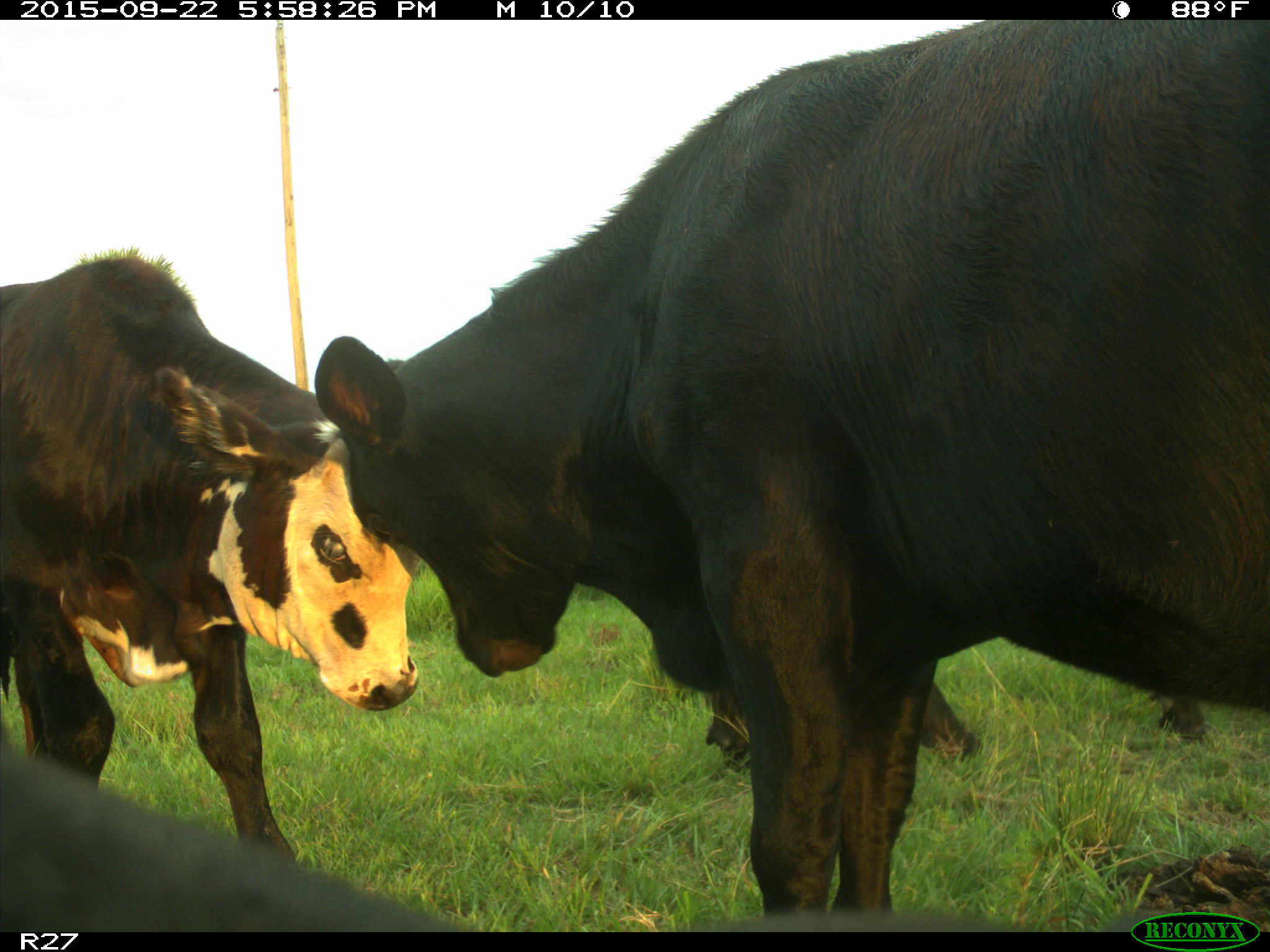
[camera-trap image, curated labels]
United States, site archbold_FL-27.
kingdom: Animalia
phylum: Chordata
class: Mammalia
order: Artiodactyla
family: Bovidae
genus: Bos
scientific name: Bos taurus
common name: domestic cow